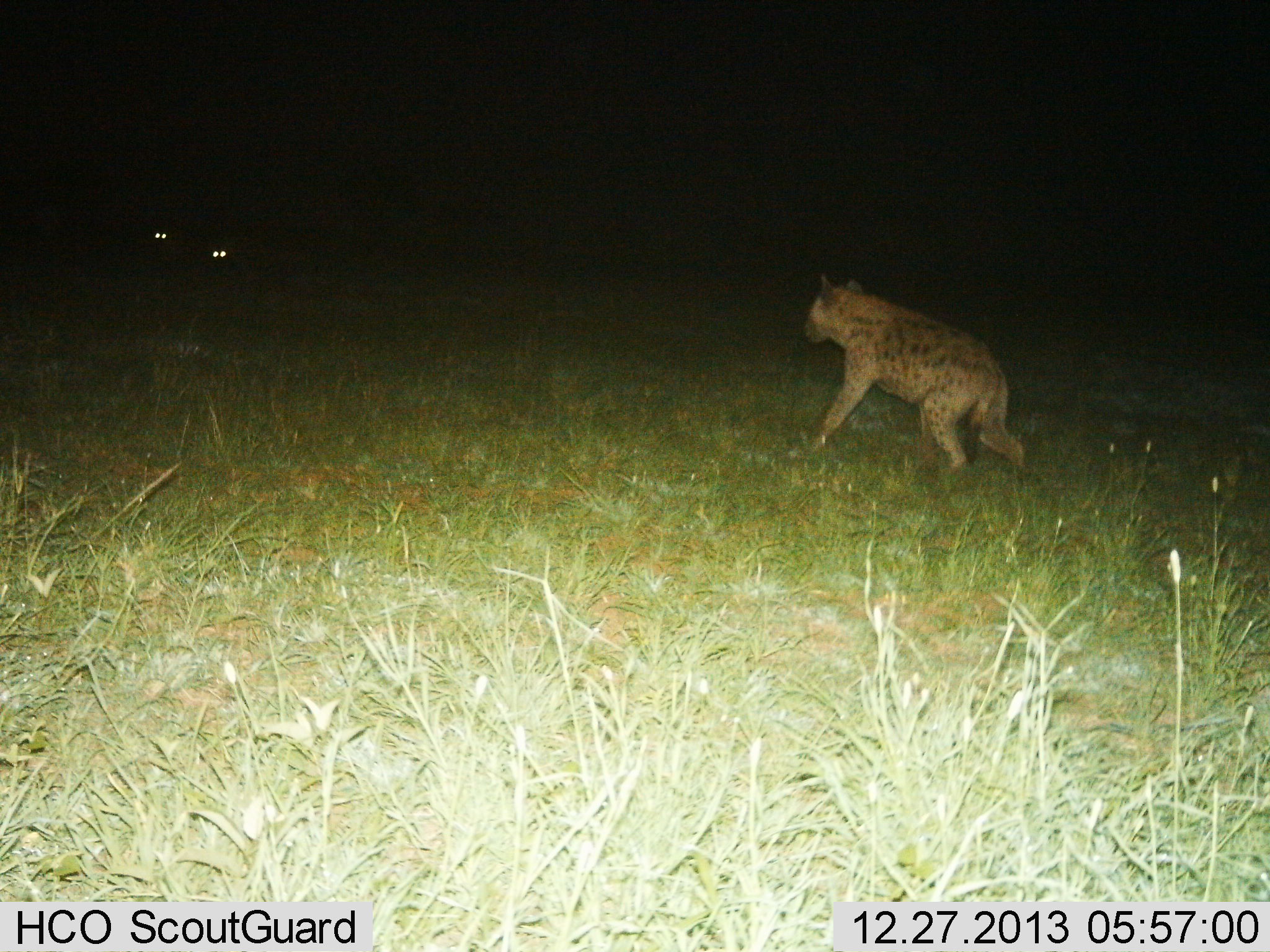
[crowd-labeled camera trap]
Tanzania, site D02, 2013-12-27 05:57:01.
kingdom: Animalia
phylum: Chordata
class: Mammalia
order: Carnivora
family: Hyaenidae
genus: Crocuta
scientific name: Crocuta crocuta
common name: spotted hyena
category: hyenaspotted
Hyenaspotted (spotted hyena) (Crocuta crocuta), count 1. Behavior (volunteer vote fractions): standing 27%, resting 0%, moving 73%, interacting 9%. Young present (vote fraction): 0%. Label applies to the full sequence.